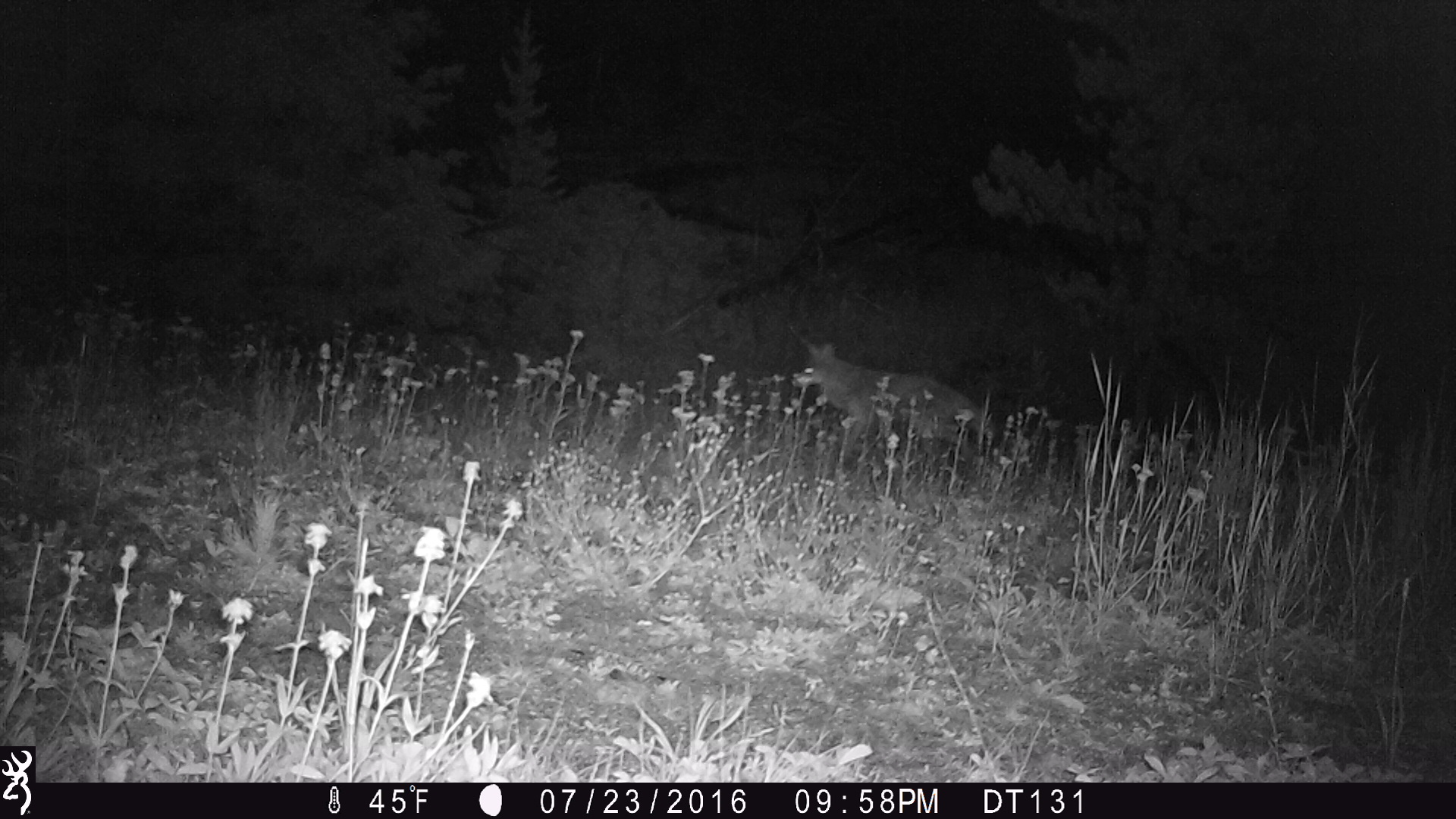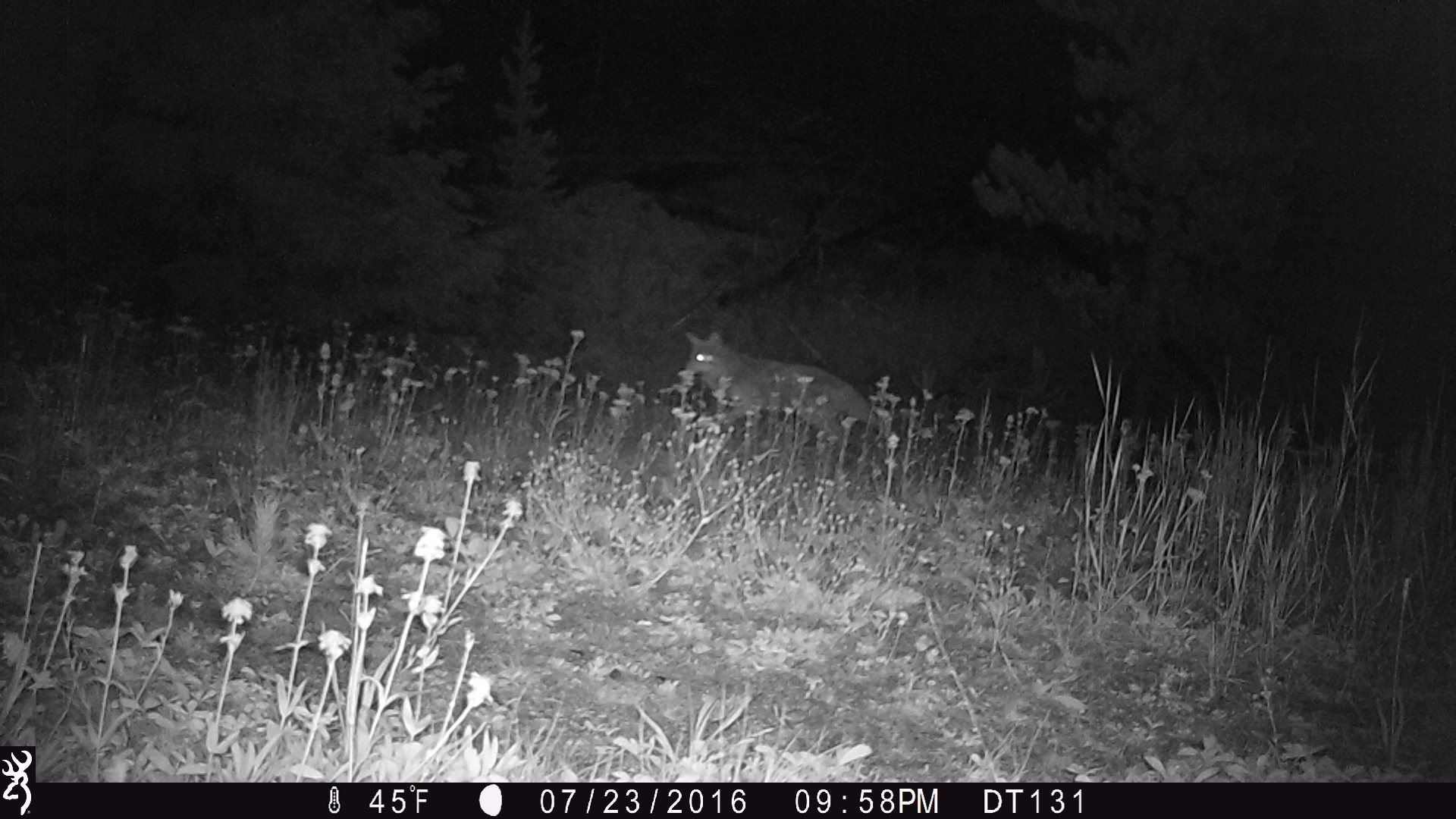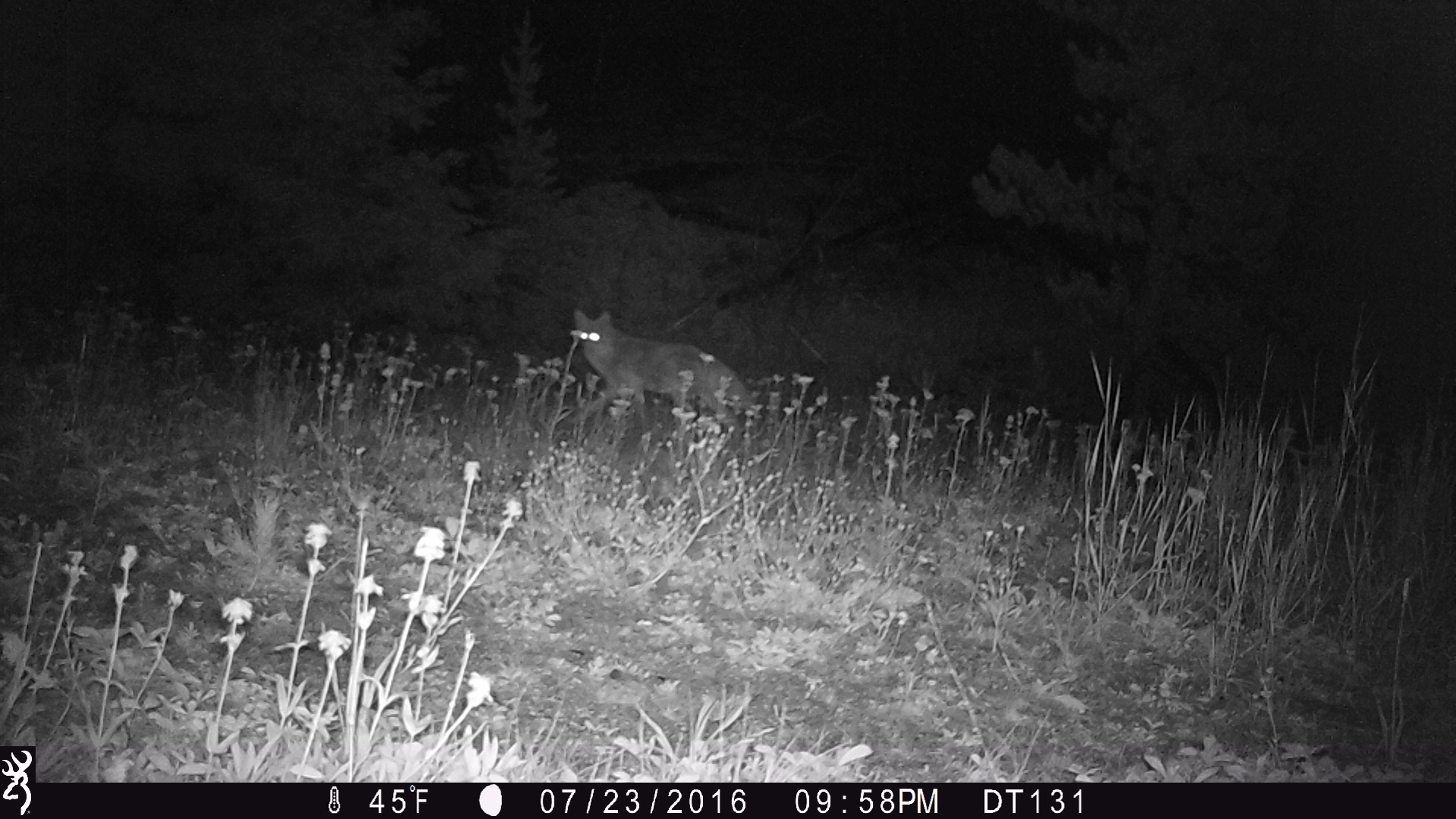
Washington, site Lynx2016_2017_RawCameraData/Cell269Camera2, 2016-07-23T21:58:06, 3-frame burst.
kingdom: Animalia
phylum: Chordata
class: Mammalia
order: Carnivora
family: Canidae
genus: Canis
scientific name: Canis latrans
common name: coyote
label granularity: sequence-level